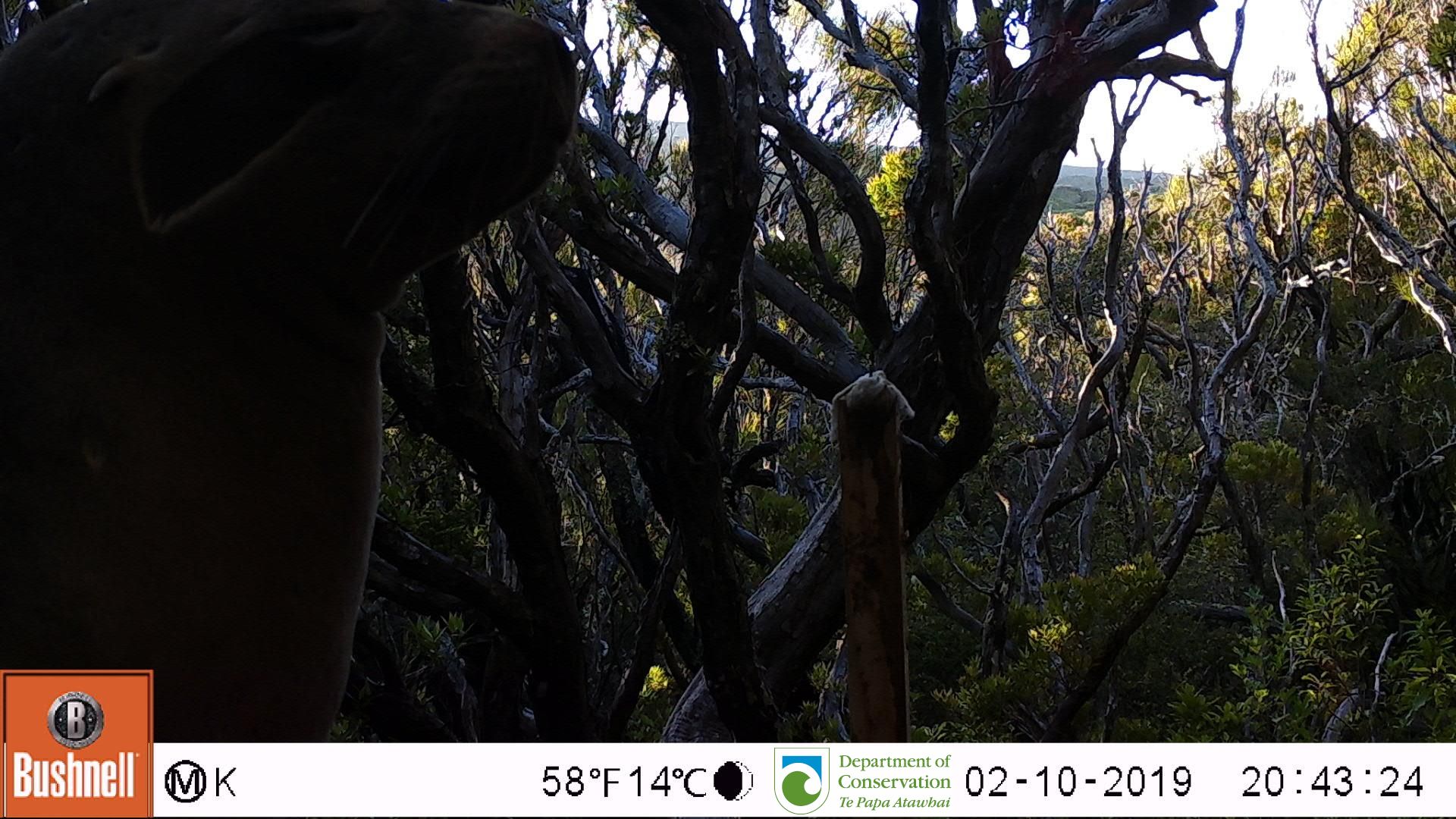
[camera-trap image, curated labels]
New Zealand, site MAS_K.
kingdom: Animalia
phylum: Chordata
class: Mammalia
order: Carnivora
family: Otariidae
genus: Phocarctos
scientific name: Phocarctos hookeri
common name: new zealand sea lion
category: sealion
Sealion (new zealand sea lion) (Phocarctos hookeri).